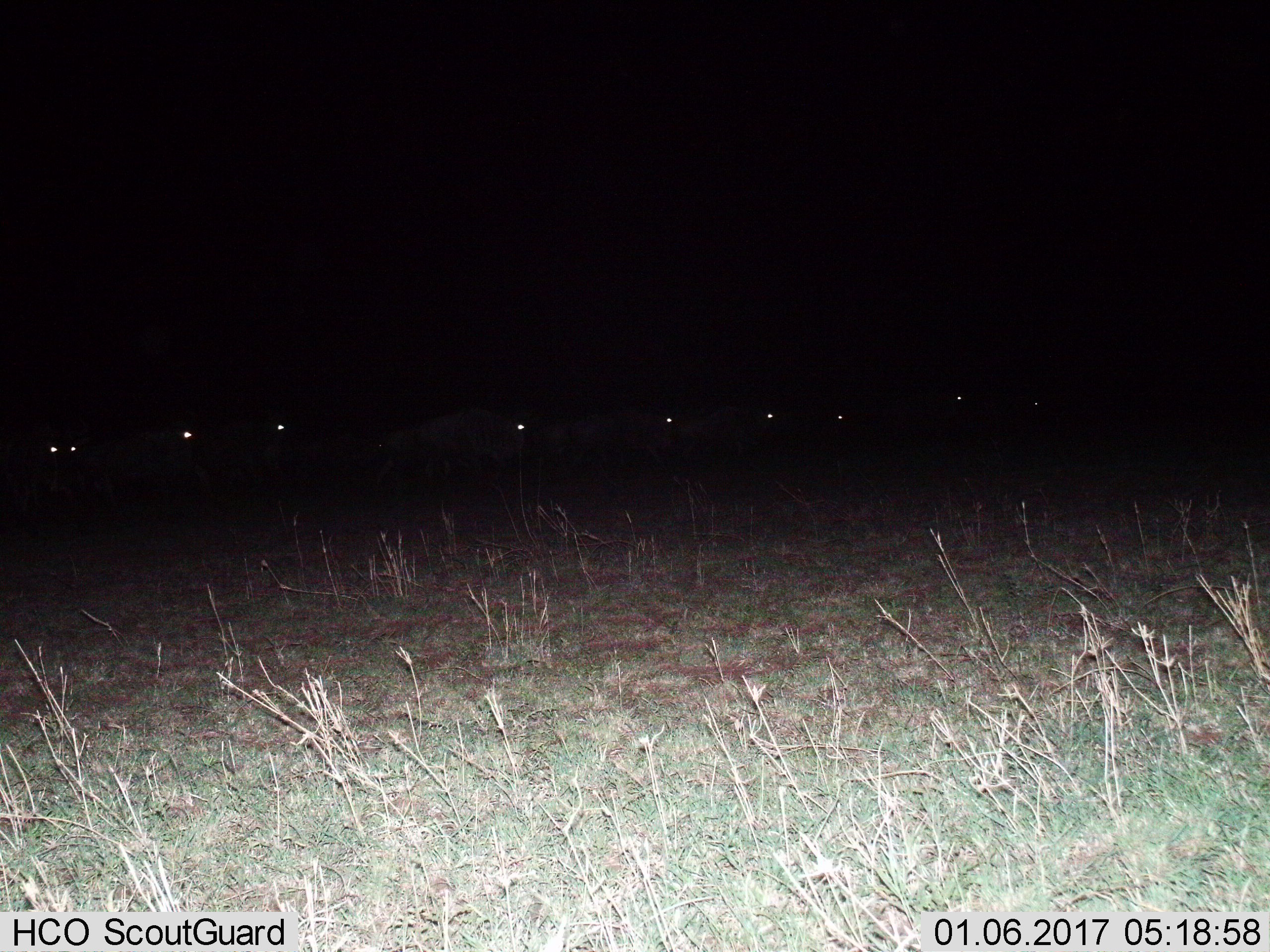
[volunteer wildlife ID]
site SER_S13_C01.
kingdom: Animalia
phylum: Chordata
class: Mammalia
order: Artiodactyla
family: Bovidae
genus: Connochaetes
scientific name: Connochaetes taurinus taurinus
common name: blue wildebeest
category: wildebeestblue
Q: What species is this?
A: Wildebeestblue (blue wildebeest) (Connochaetes taurinus taurinus).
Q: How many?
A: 10.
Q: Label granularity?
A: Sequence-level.